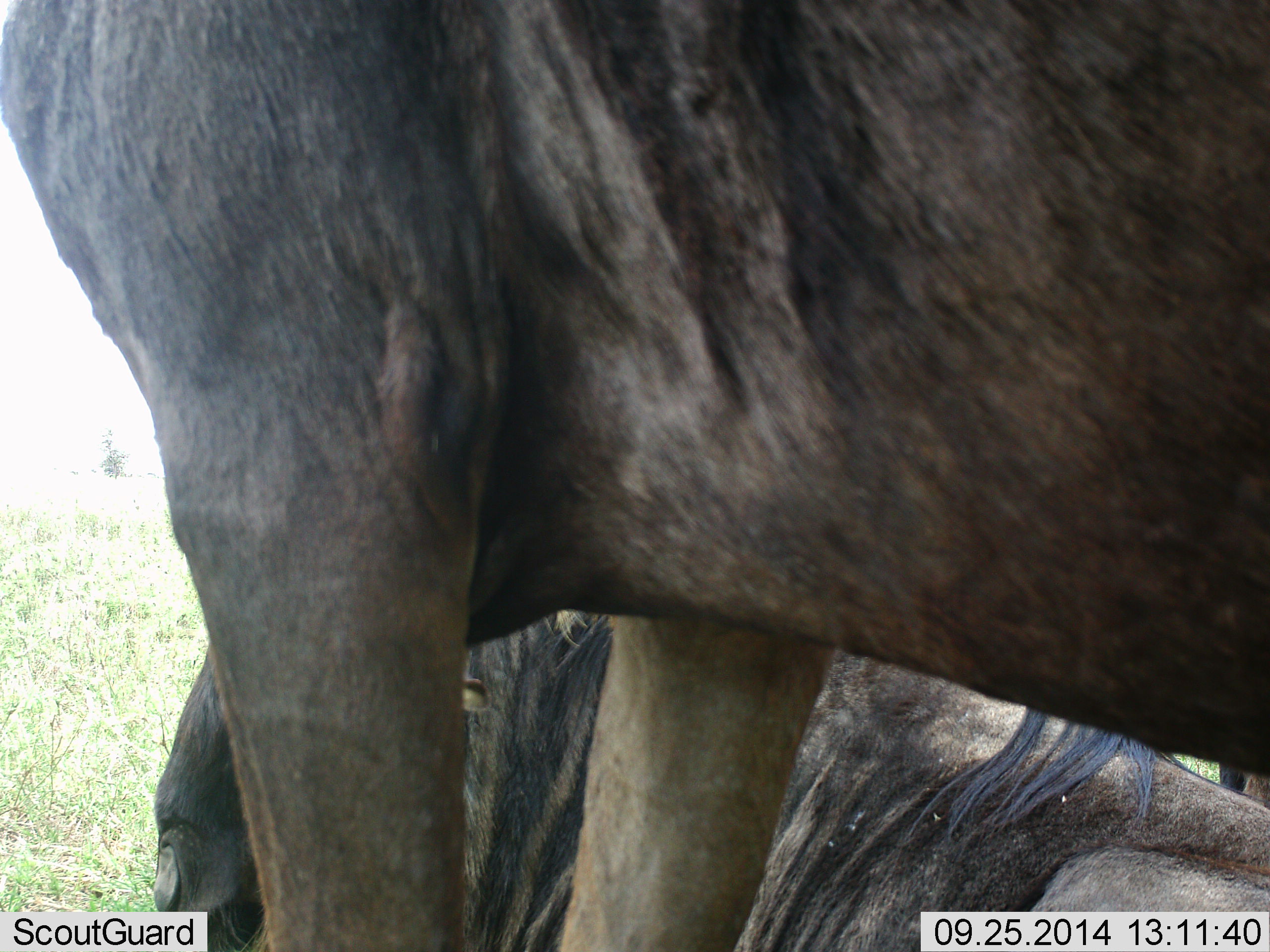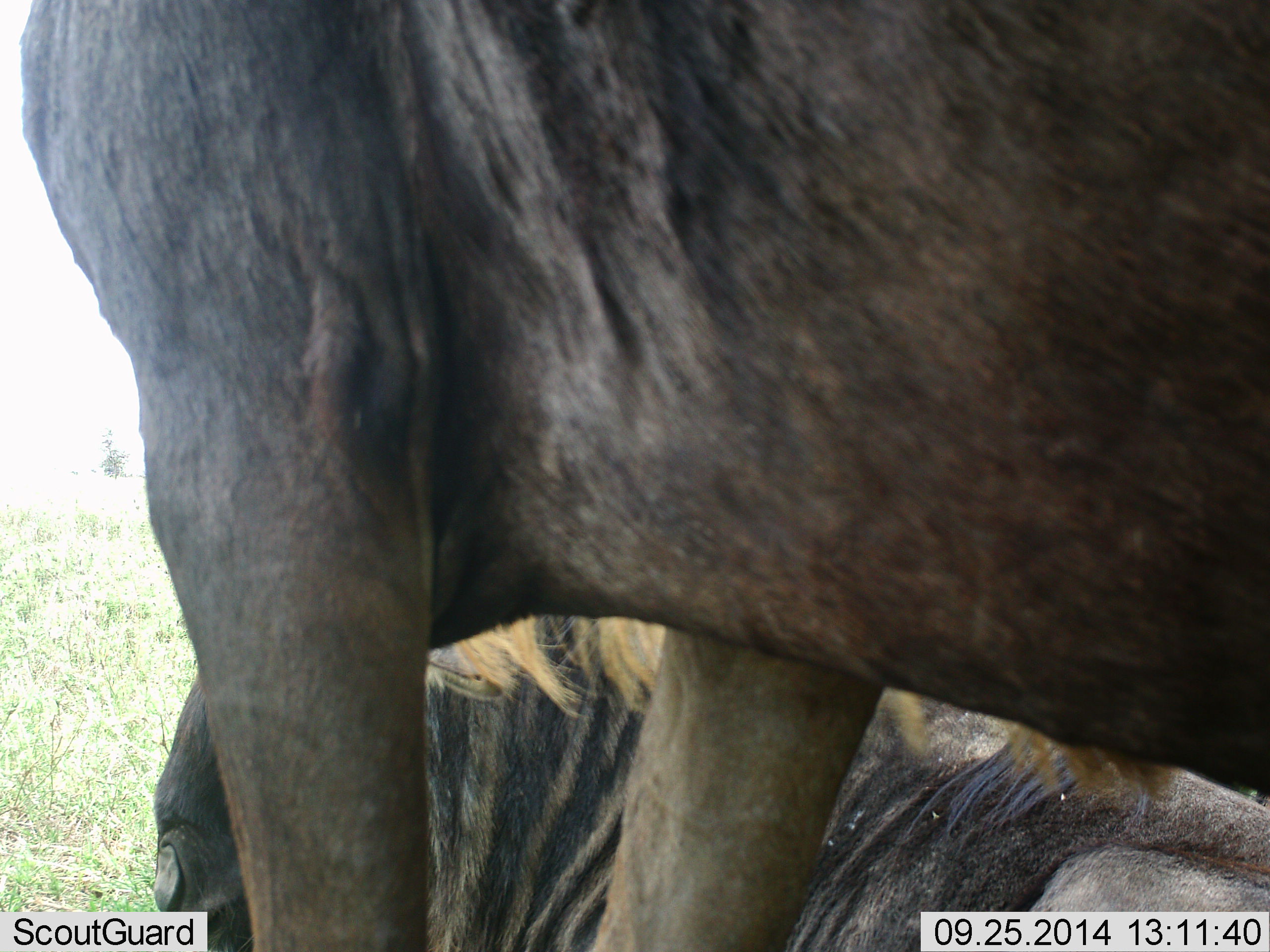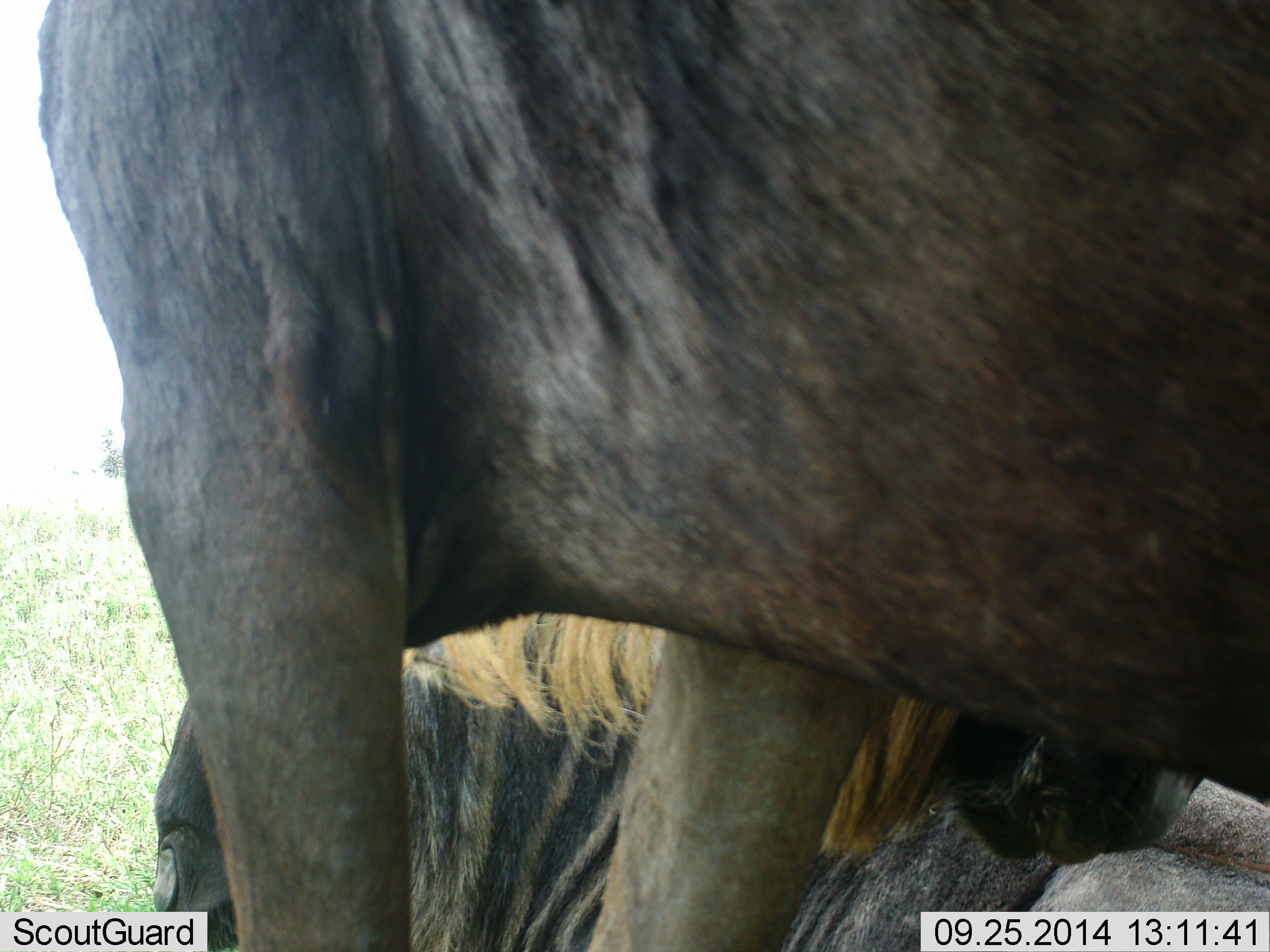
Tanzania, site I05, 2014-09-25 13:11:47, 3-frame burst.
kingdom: Animalia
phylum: Chordata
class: Mammalia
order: Artiodactyla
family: Bovidae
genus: Connochaetes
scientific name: Connochaetes taurinus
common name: blue wildebeest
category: wildebeest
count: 2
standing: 70%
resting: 80%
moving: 0%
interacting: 10%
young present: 0%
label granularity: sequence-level